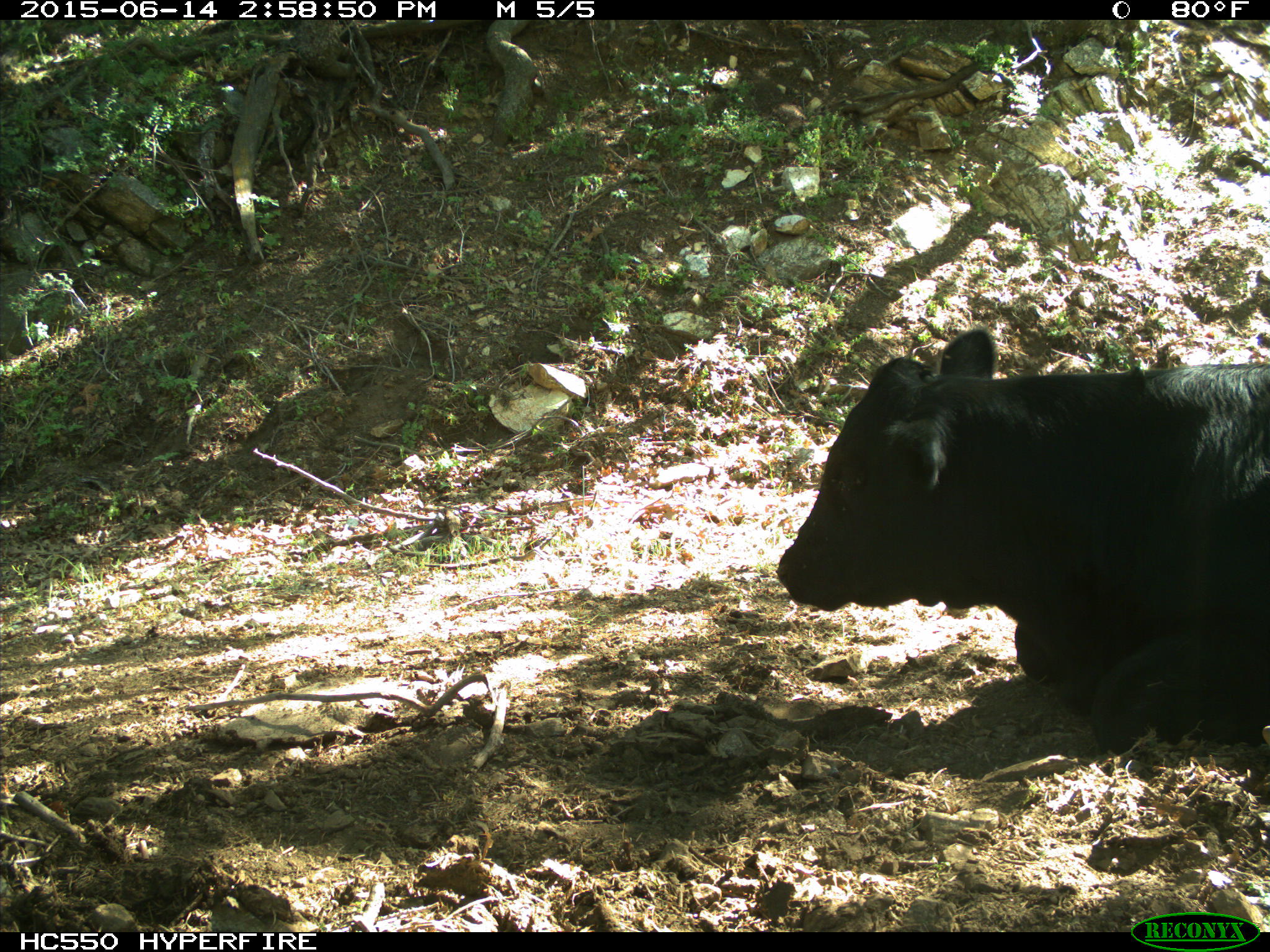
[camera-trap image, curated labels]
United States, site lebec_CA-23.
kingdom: Animalia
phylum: Chordata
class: Mammalia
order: Artiodactyla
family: Bovidae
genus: Bos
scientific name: Bos taurus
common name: domestic cow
Bos taurus (domestic cow).